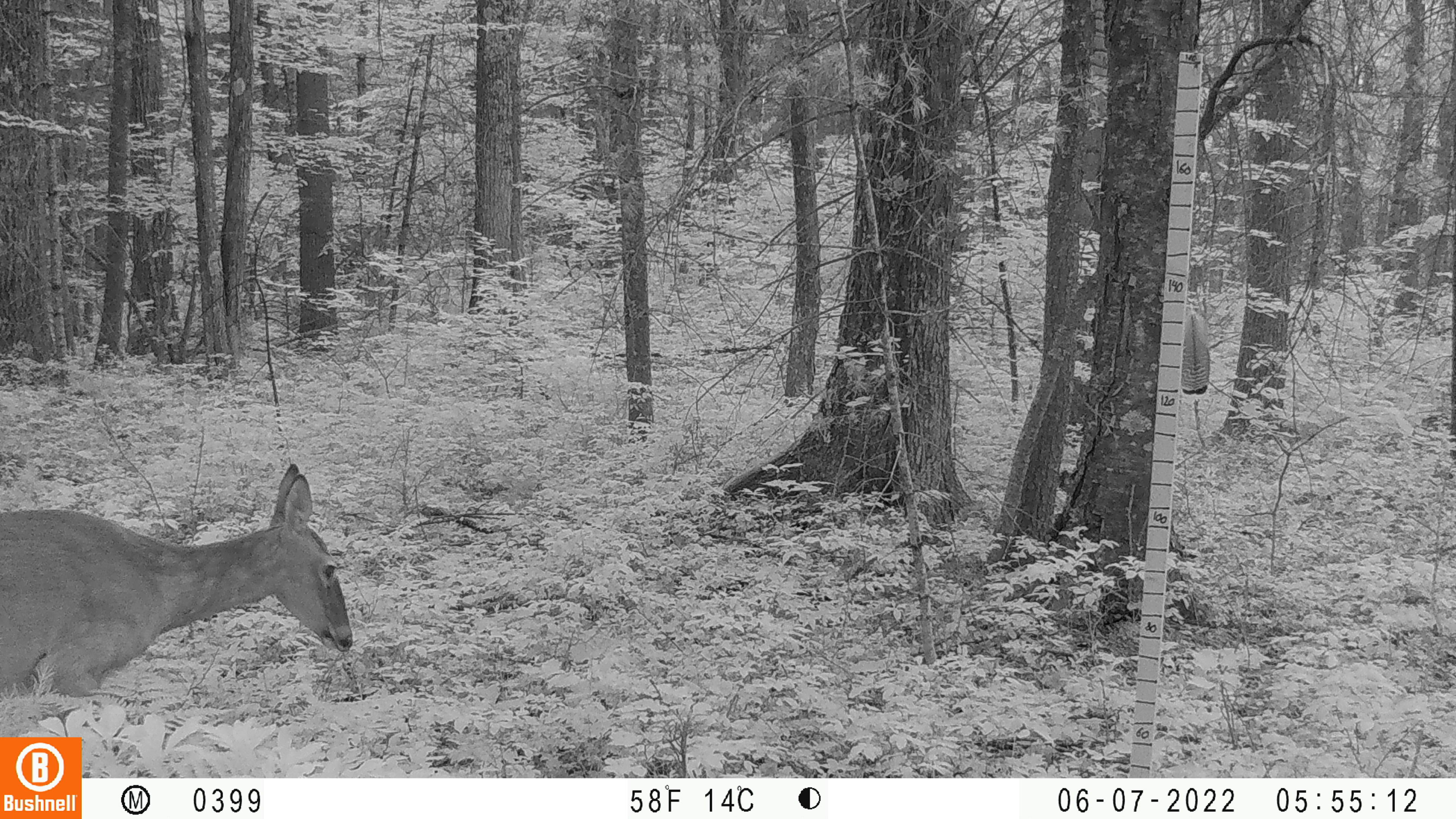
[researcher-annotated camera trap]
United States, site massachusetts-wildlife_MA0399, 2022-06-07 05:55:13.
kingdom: Animalia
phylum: Chordata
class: Mammalia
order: Artiodactyla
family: Cervidae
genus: Odocoileus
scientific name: Odocoileus virginianus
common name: white-tailed deer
White-tailed deer (Odocoileus virginianus).